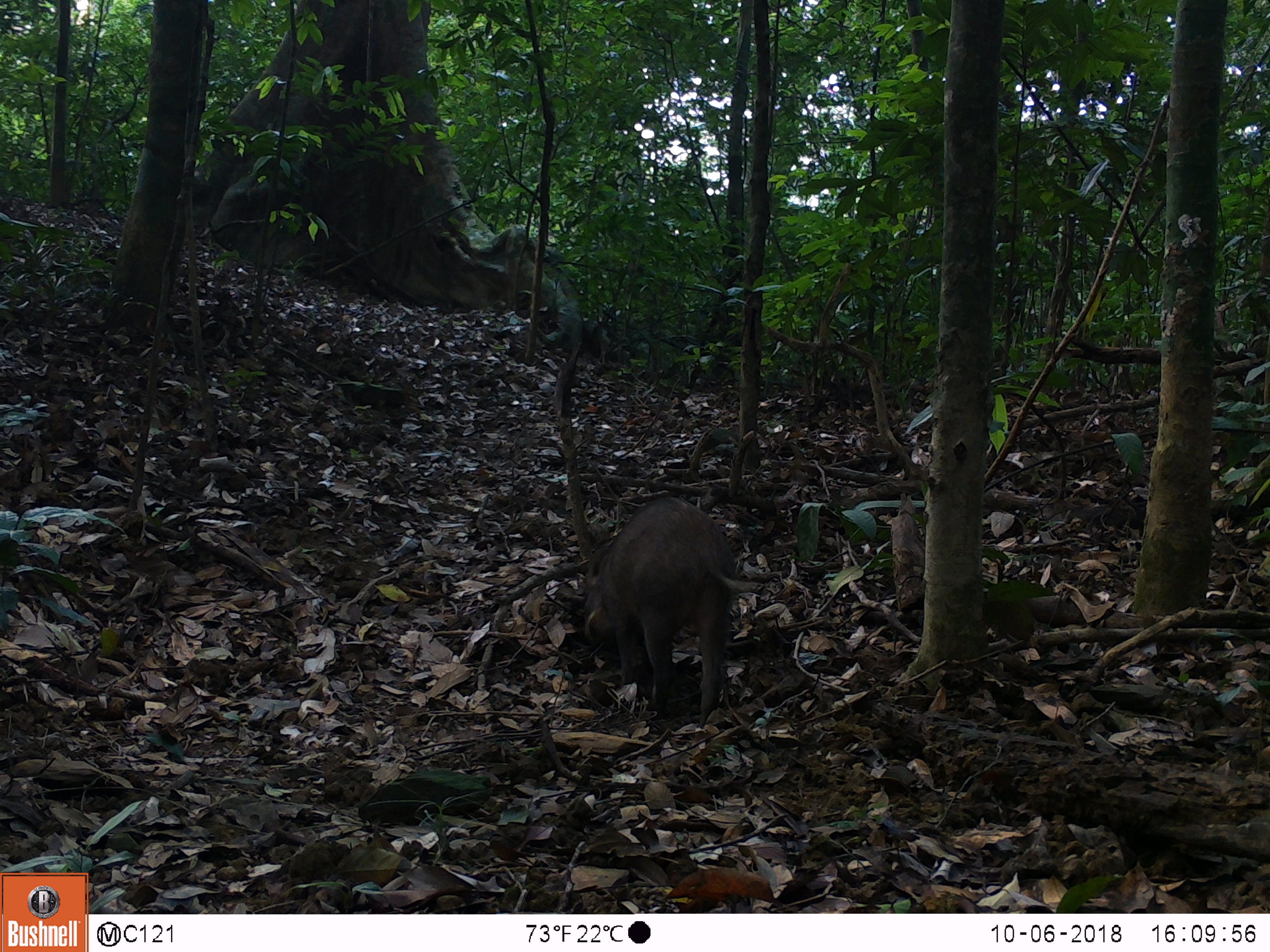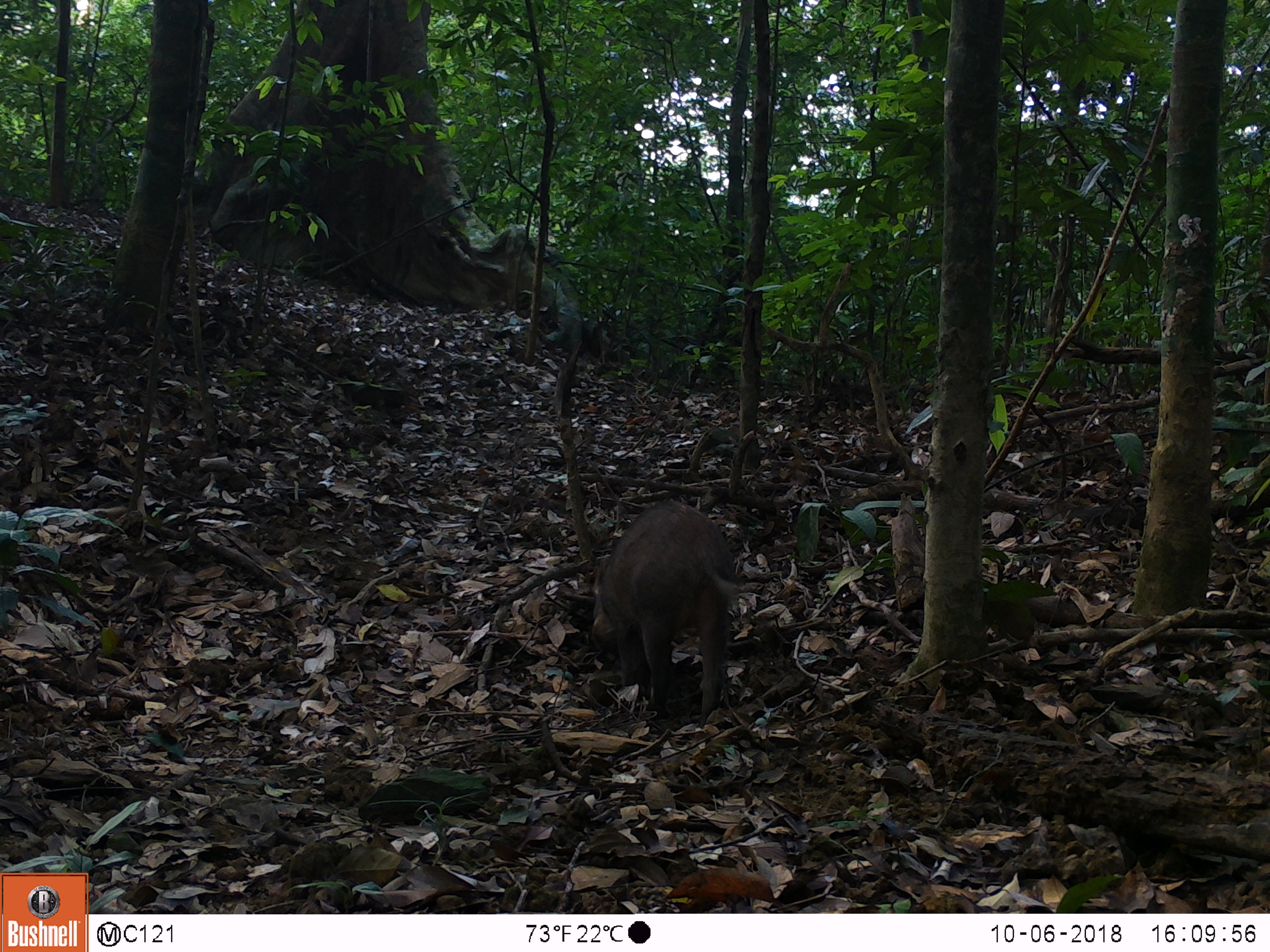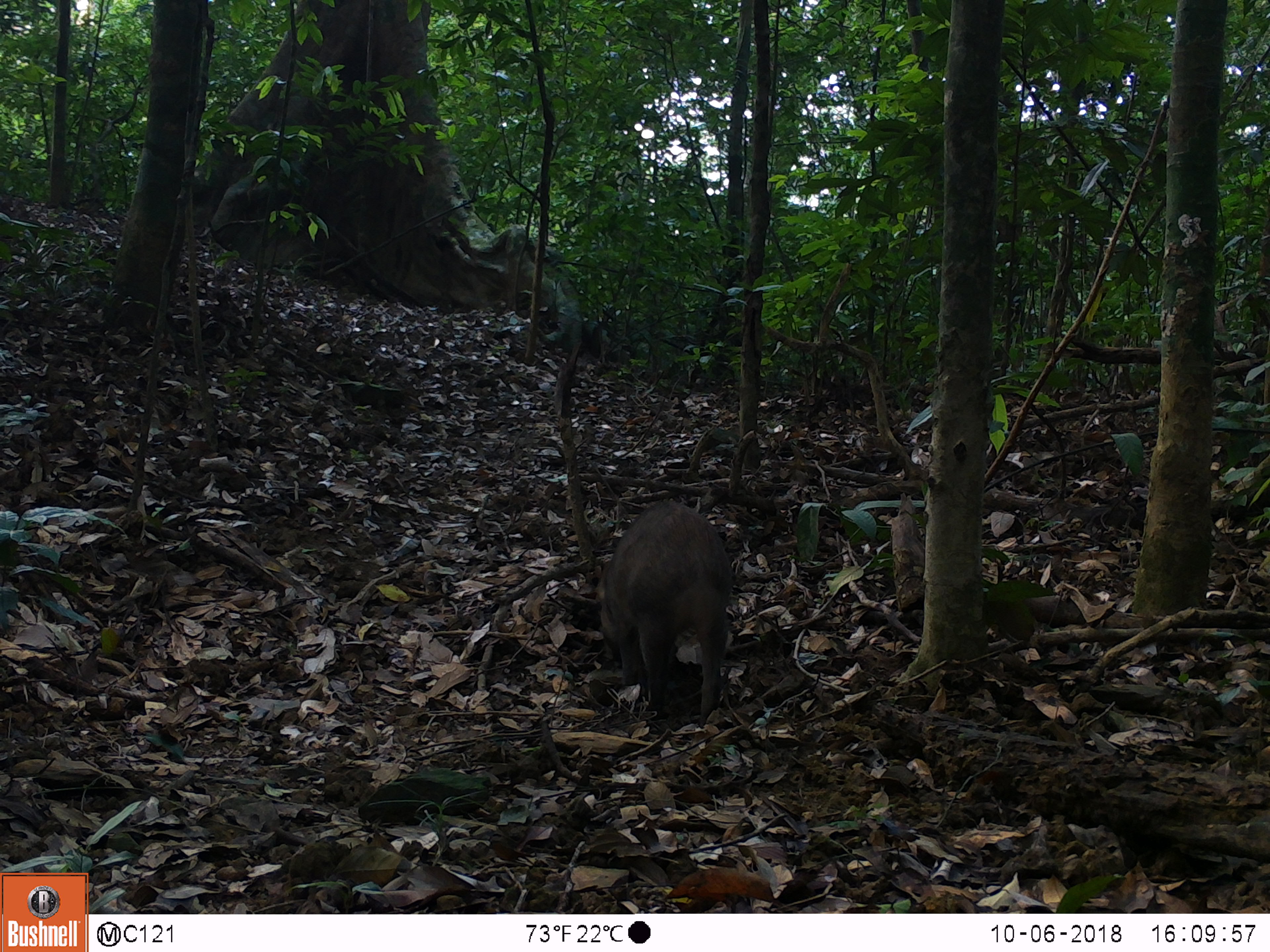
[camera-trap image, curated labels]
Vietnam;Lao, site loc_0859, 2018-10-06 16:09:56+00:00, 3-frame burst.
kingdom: Animalia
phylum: Chordata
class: Mammalia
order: Artiodactyla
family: Suidae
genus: Sus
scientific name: Sus scrofa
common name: eurasian wild pig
Eurasian wild pig (Sus scrofa). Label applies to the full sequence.